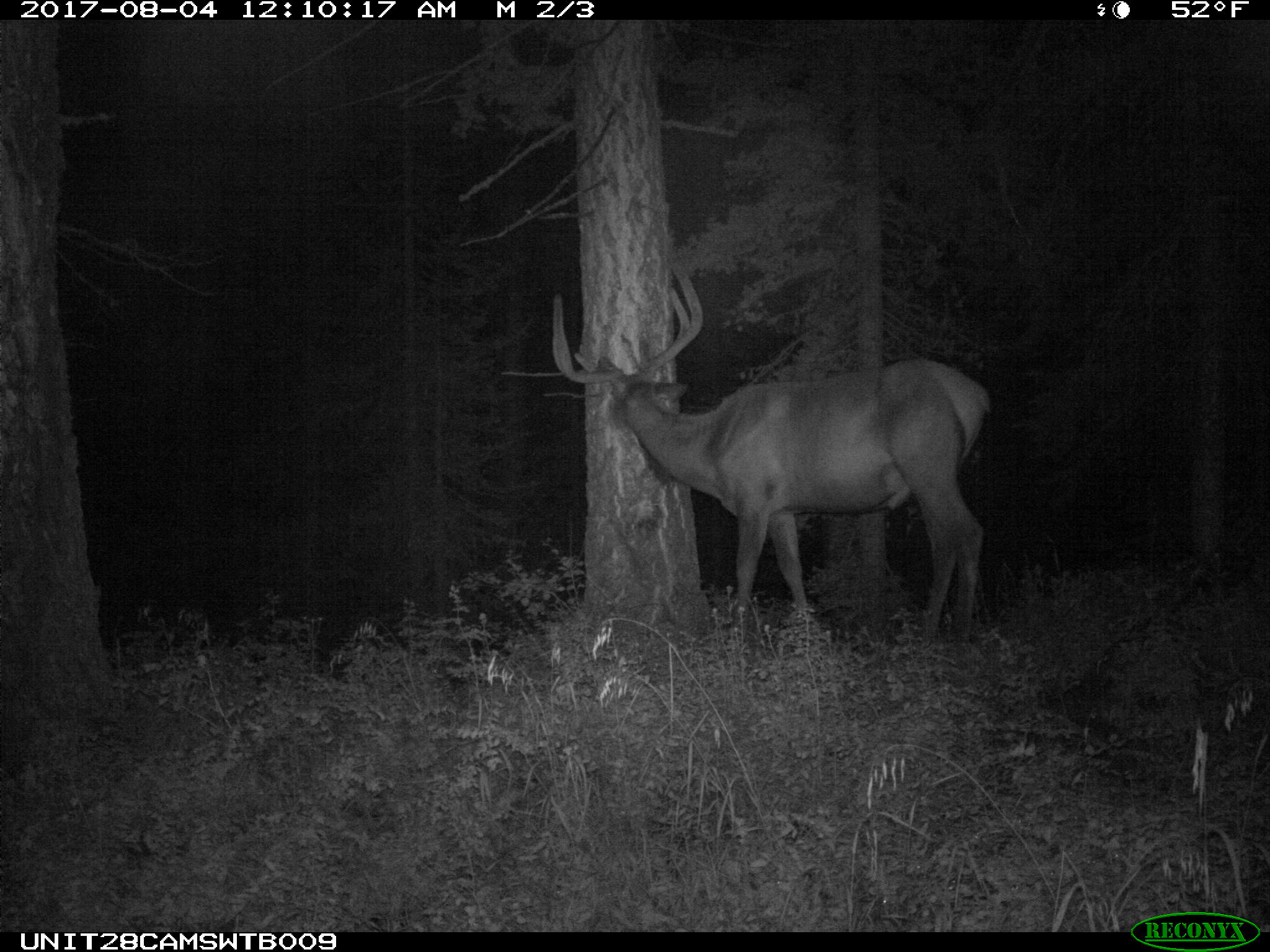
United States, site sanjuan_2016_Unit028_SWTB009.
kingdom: Animalia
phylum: Chordata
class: Mammalia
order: Artiodactyla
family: Cervidae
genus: Cervus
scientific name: Cervus elaphus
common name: red deer